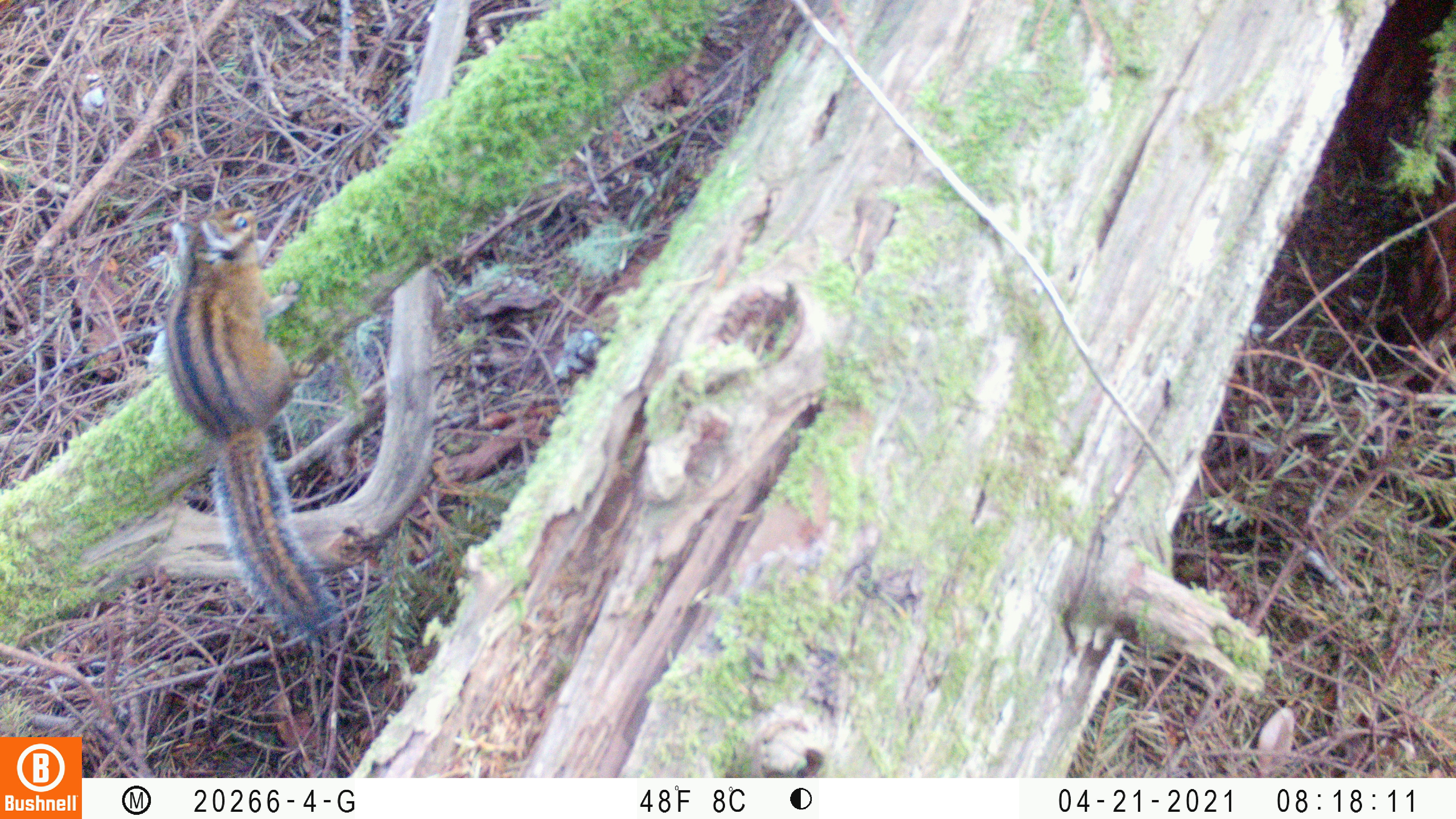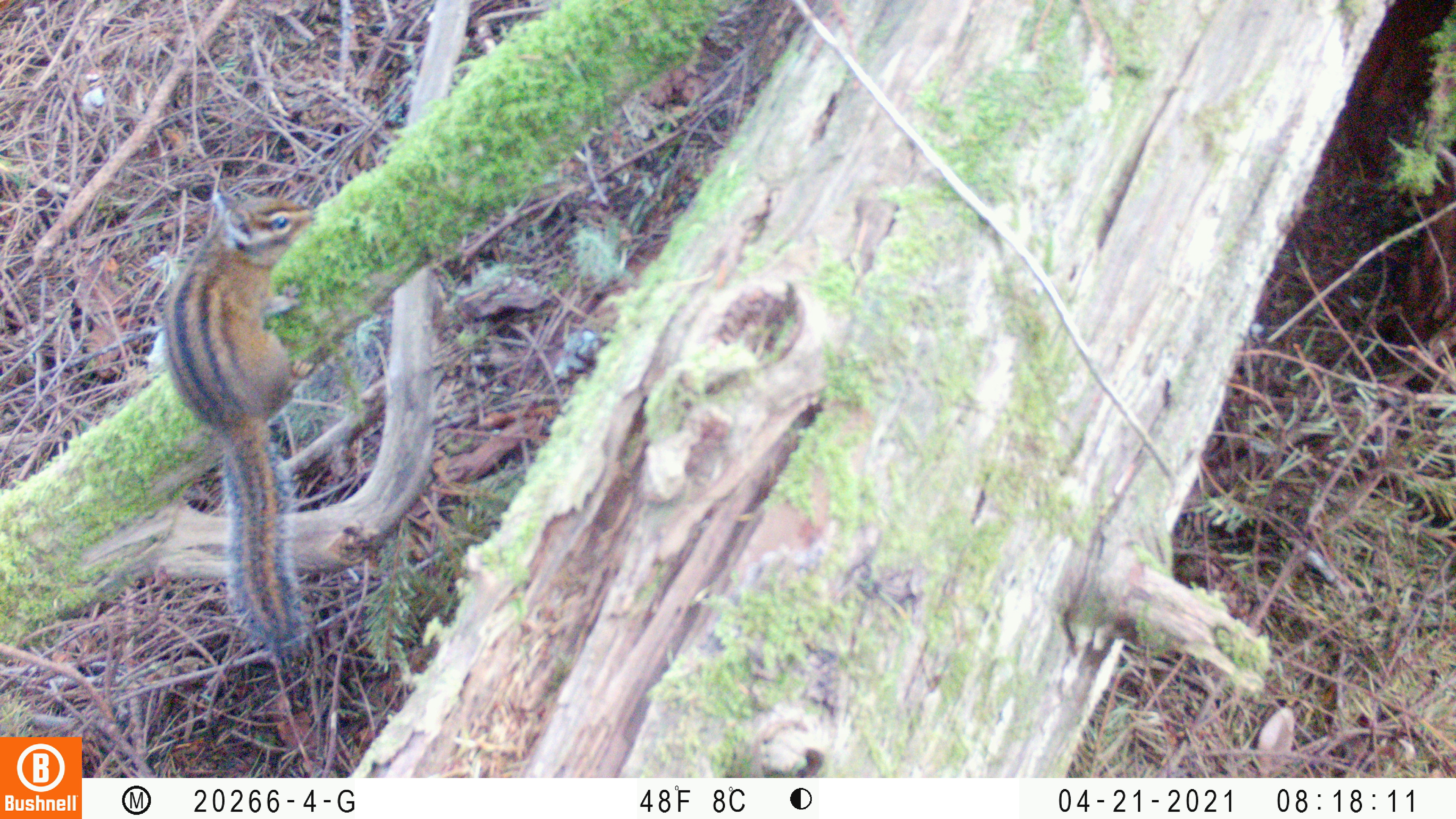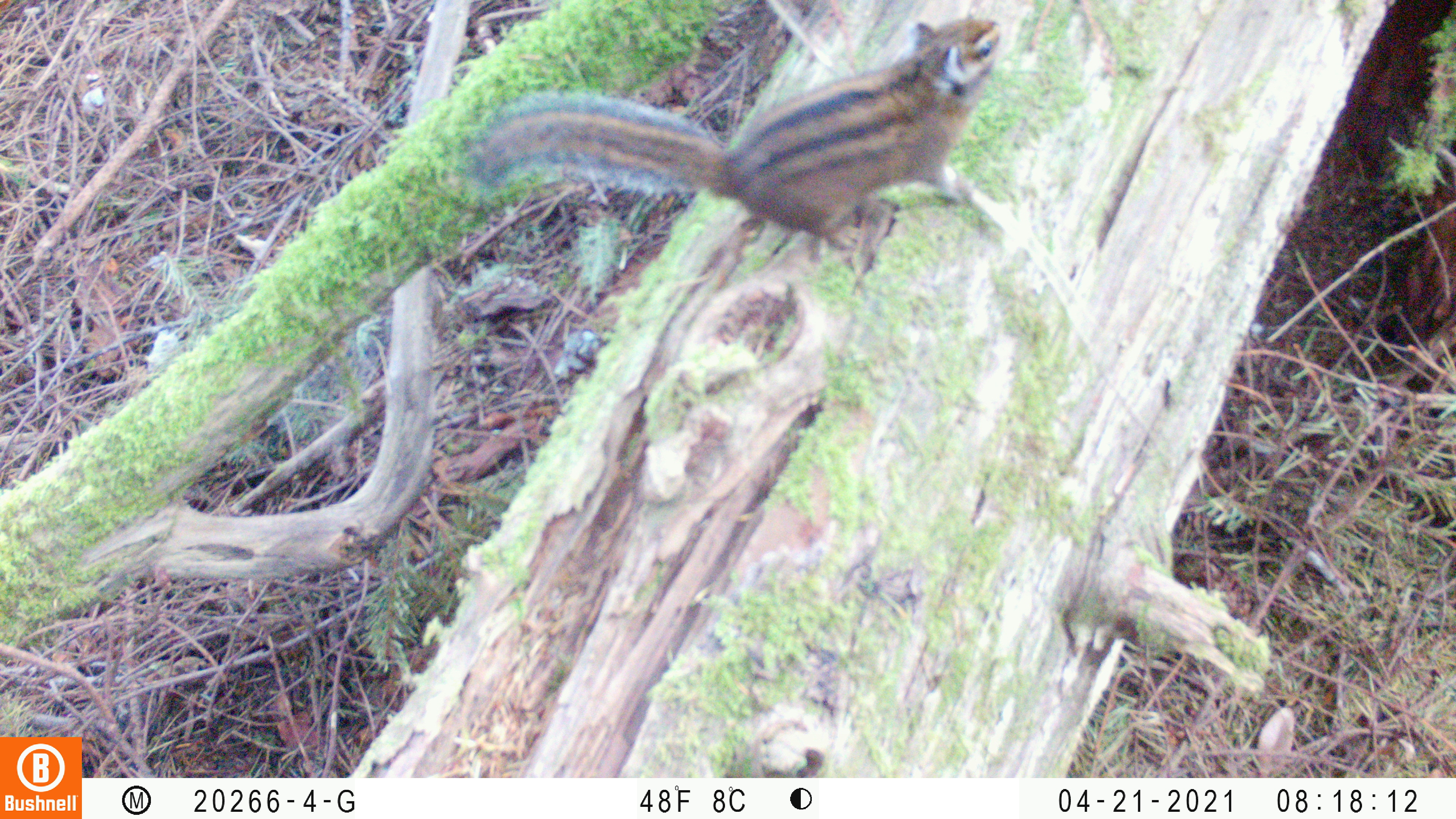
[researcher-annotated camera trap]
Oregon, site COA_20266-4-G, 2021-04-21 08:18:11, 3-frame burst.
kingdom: Animalia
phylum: Chordata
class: Mammalia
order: Rodentia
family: Sciuridae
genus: Neotamias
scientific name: Neotamias townsendii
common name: townsend's chipmunk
Townsend's chipmunk (Neotamias townsendii).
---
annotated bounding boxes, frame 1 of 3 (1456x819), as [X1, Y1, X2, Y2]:
townsend's chipmunk: [137, 184, 373, 666]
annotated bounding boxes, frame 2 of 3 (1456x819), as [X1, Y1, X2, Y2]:
townsend's chipmunk: [139, 165, 354, 672]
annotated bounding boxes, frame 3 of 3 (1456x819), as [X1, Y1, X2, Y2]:
townsend's chipmunk: [438, 7, 1022, 298]